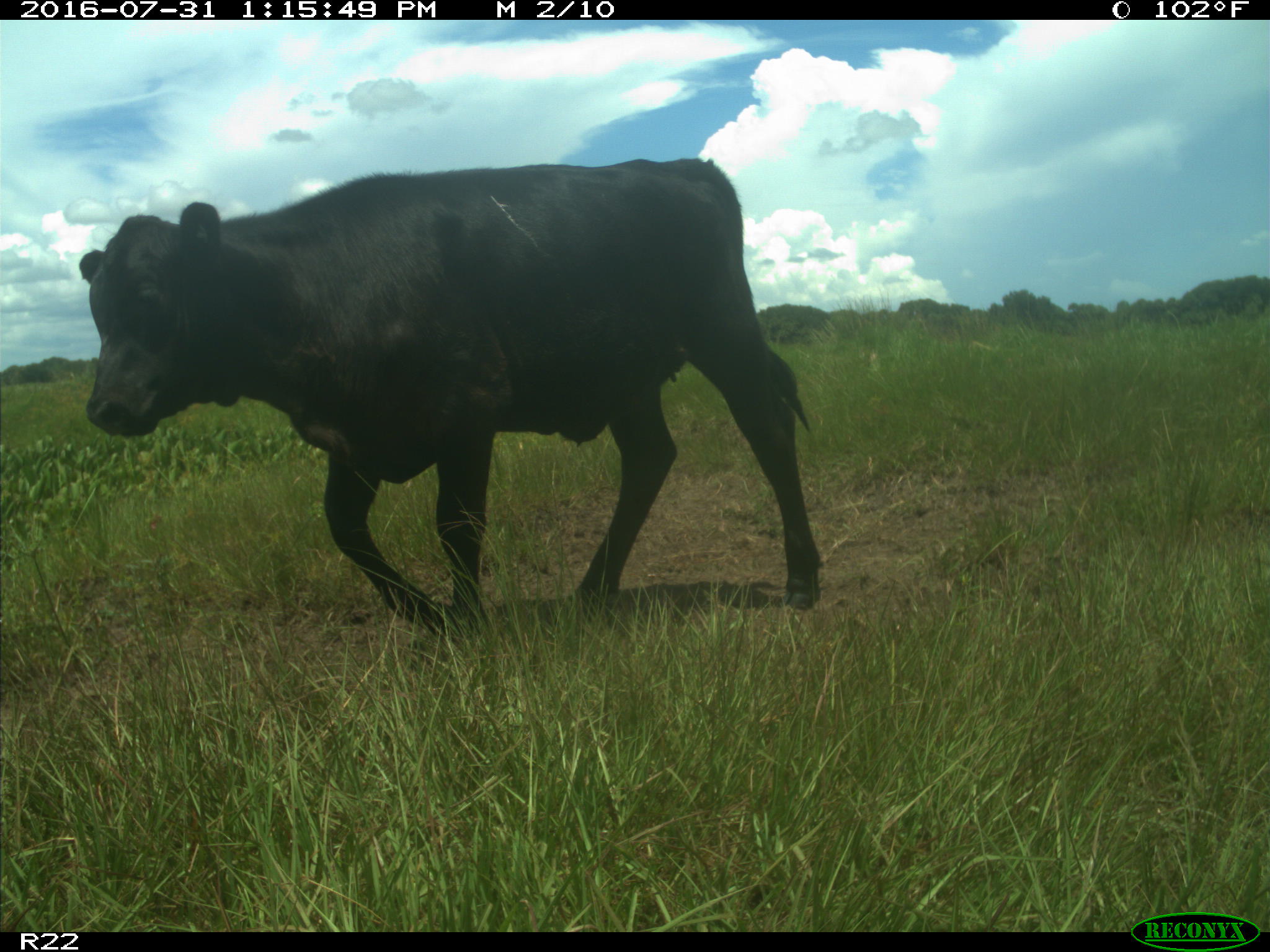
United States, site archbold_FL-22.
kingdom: Animalia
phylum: Chordata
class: Mammalia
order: Artiodactyla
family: Bovidae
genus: Bos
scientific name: Bos taurus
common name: domestic cow